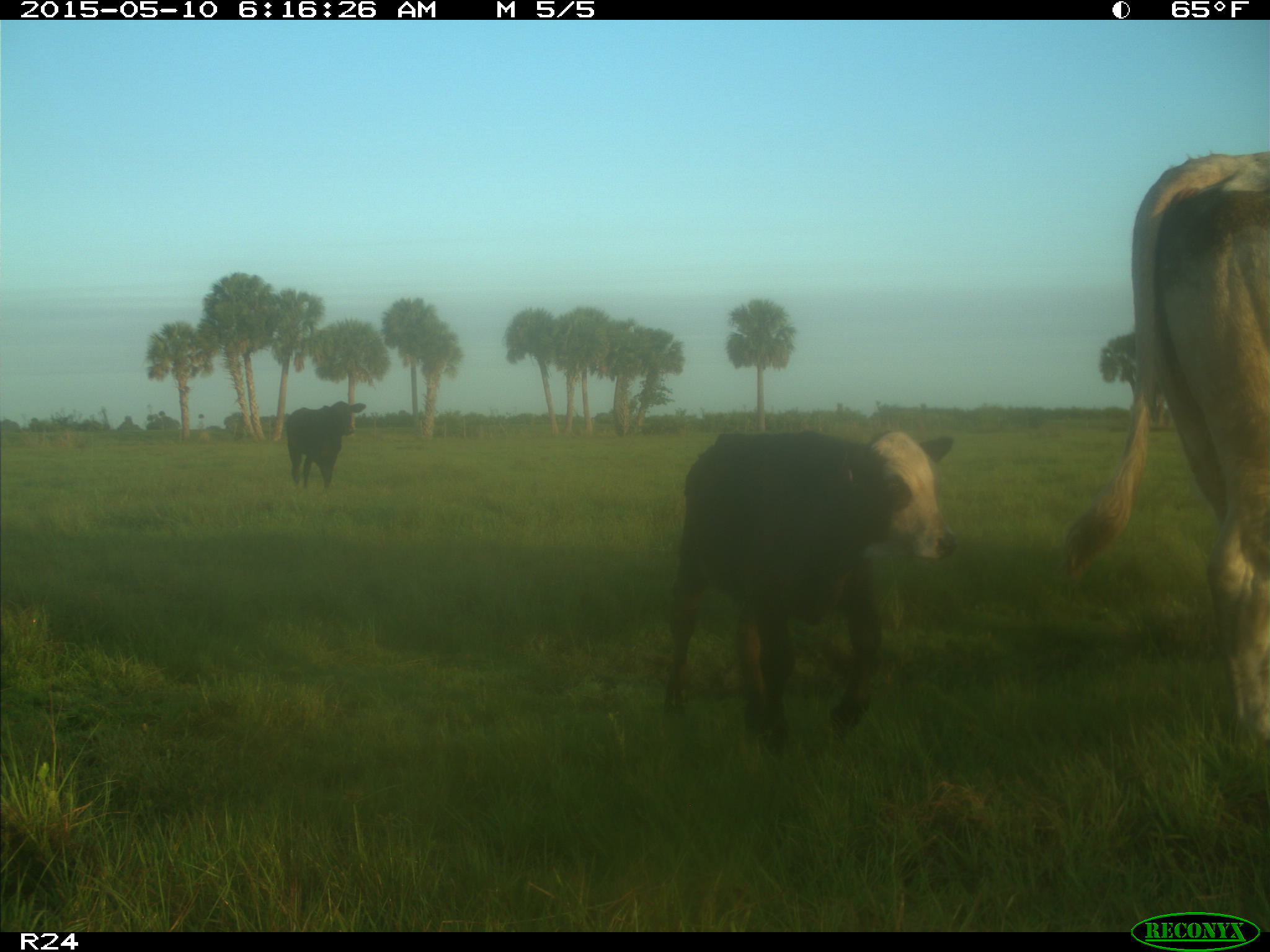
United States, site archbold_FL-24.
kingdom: Animalia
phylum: Chordata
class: Mammalia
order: Artiodactyla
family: Bovidae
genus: Bos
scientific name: Bos taurus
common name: domestic cow